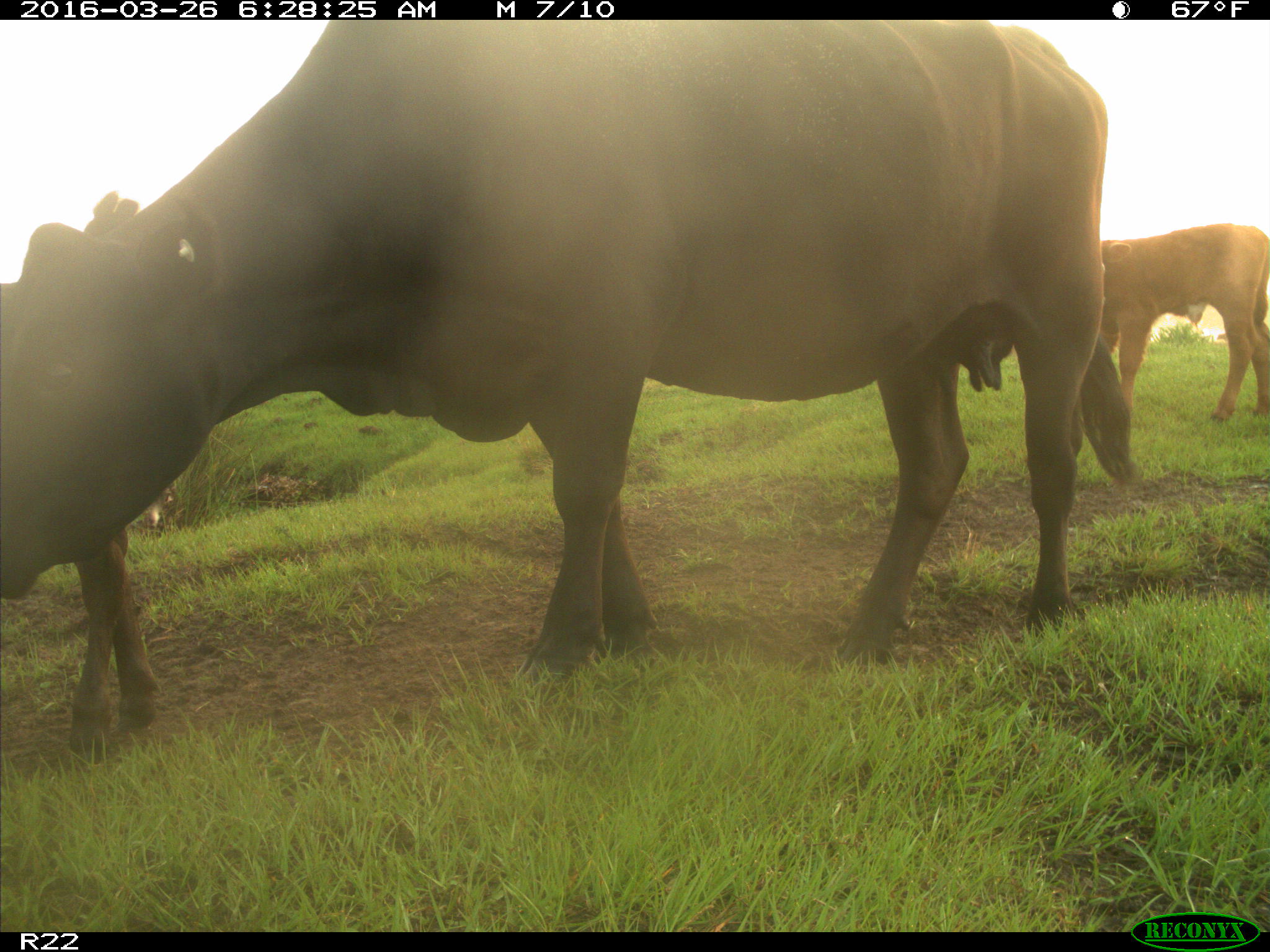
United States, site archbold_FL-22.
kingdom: Animalia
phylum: Chordata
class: Mammalia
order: Artiodactyla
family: Bovidae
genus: Bos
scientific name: Bos taurus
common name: domestic cow